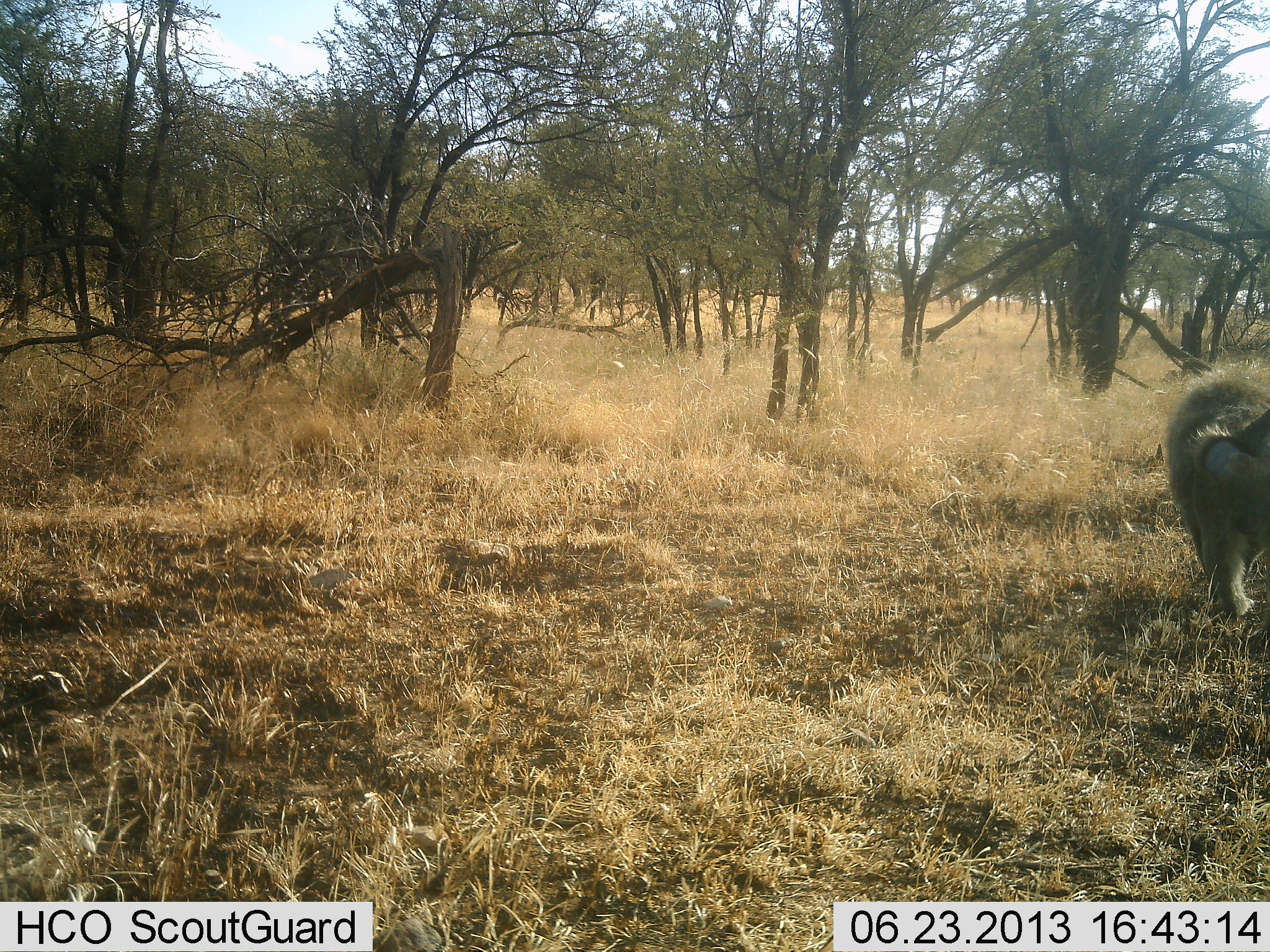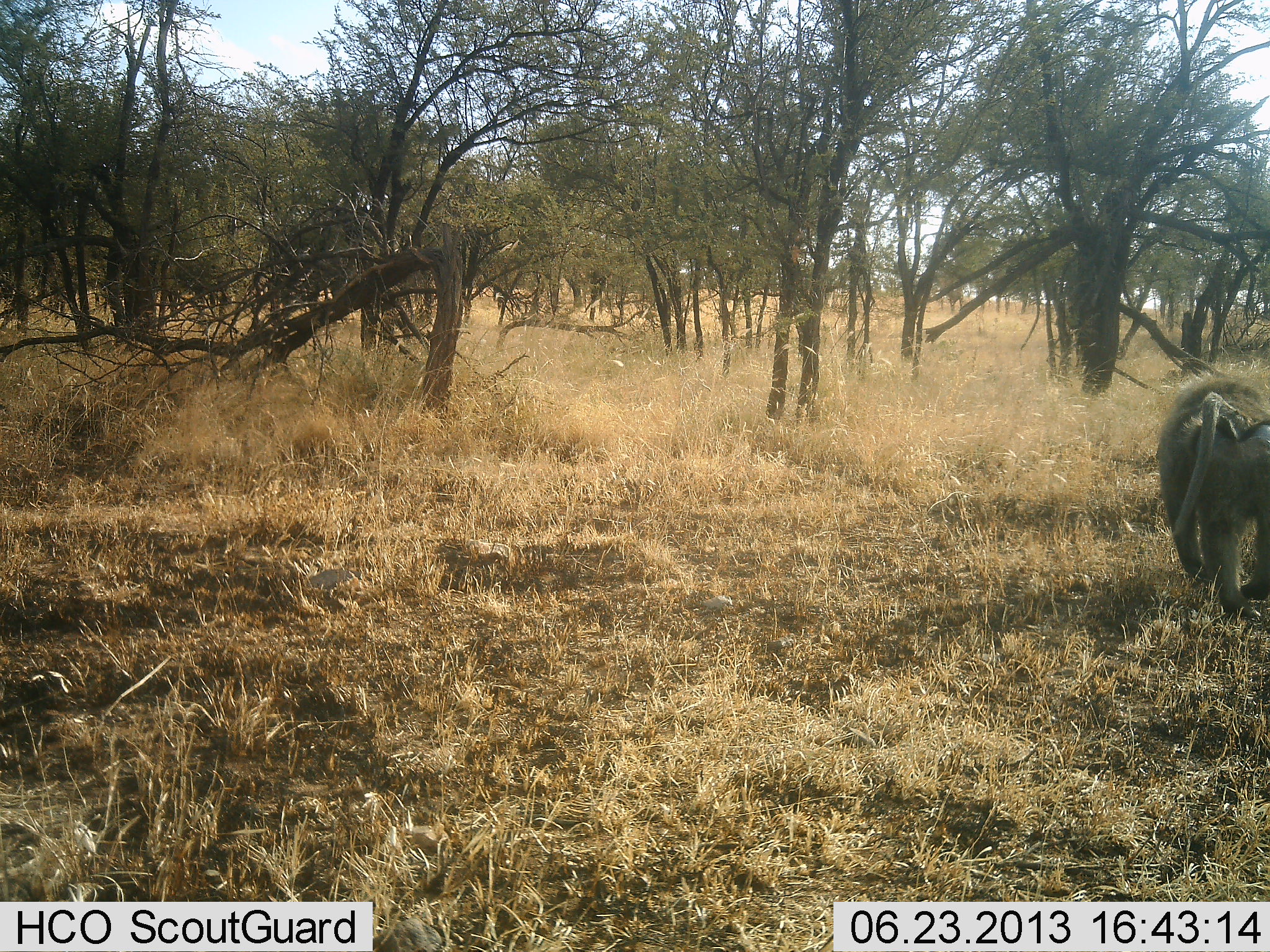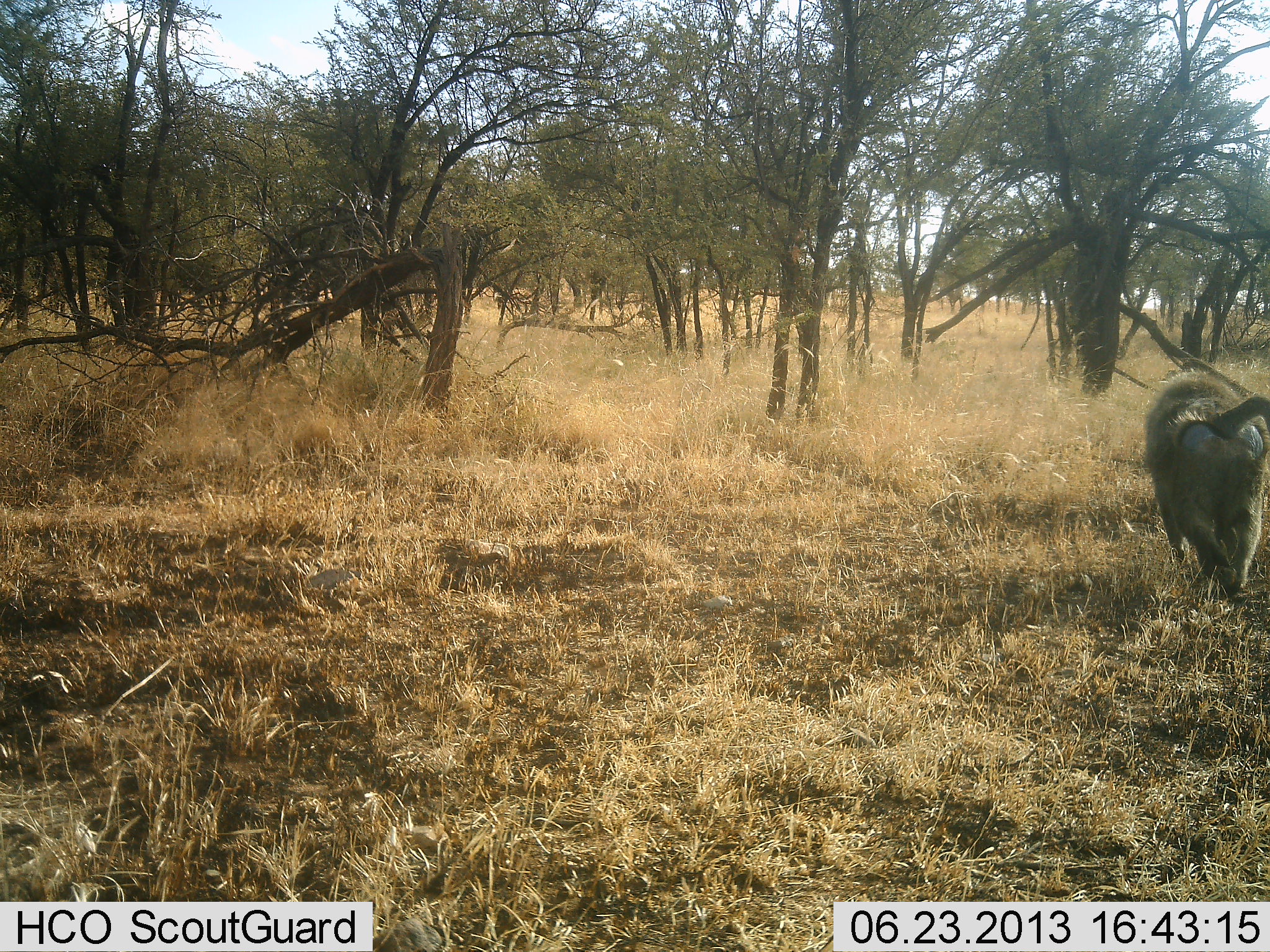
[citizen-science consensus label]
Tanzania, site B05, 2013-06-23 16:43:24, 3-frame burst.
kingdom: Animalia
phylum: Chordata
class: Mammalia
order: Primates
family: Cercopithecidae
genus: Papio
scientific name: Papio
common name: baboon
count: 1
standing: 10%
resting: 0%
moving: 100%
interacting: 0%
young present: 0%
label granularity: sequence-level